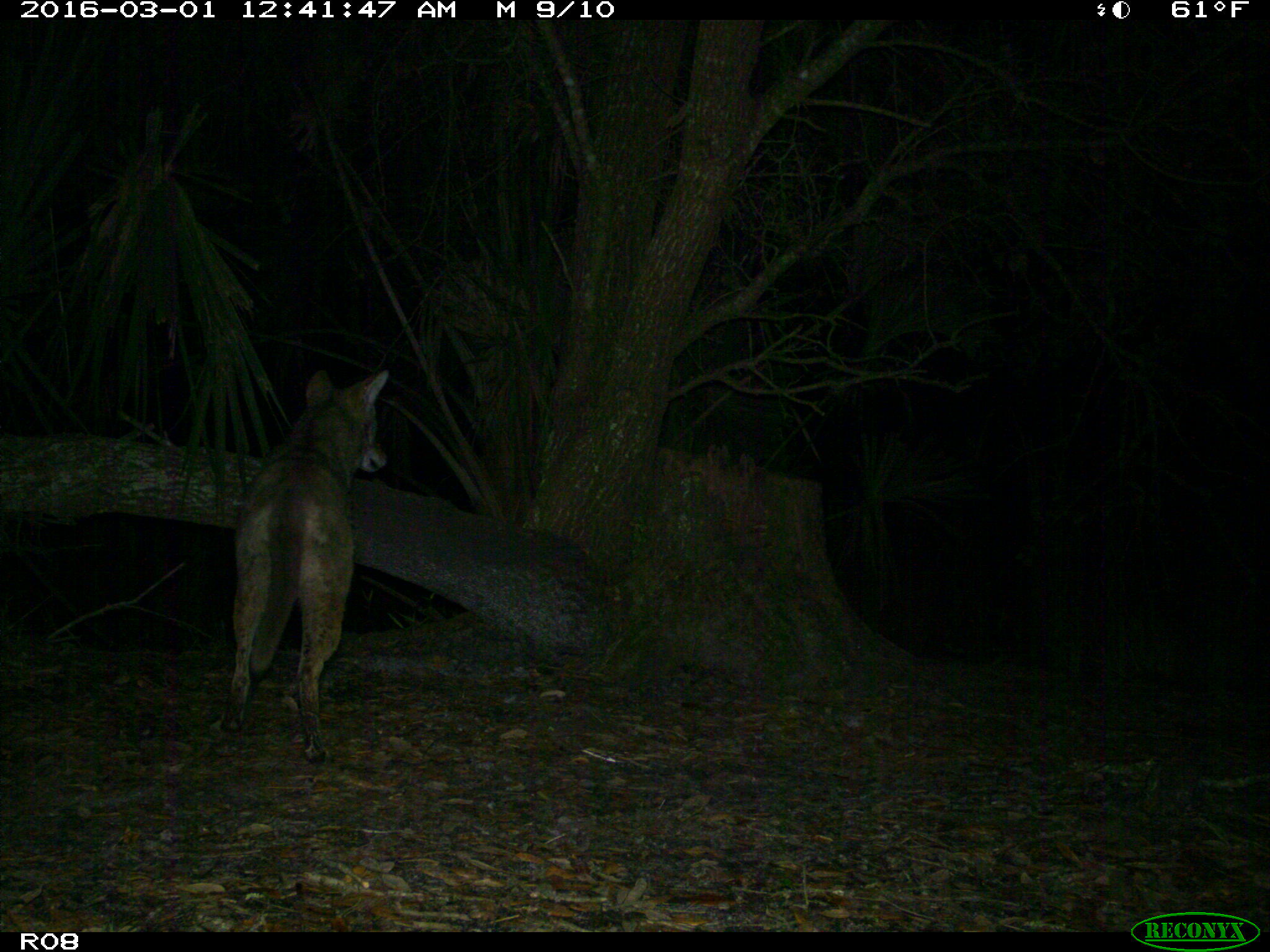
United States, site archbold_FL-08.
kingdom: Animalia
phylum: Chordata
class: Mammalia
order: Carnivora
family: Canidae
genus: Canis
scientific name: Canis latrans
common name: coyote